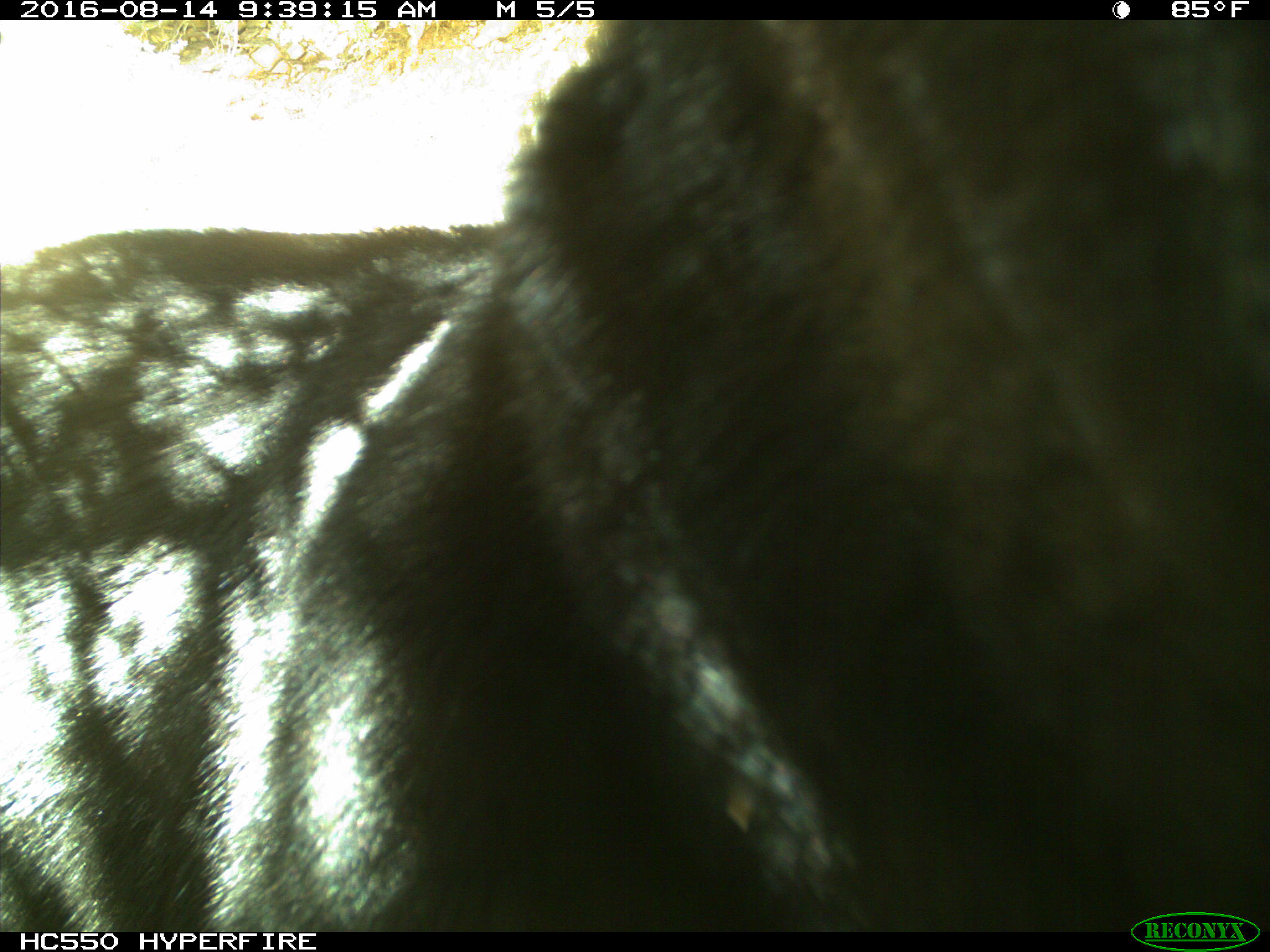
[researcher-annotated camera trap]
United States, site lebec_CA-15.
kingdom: Animalia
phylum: Chordata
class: Mammalia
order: Carnivora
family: Ursidae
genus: Ursus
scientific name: Ursus americanus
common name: american black bear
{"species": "Ursus americanus (american black bear)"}